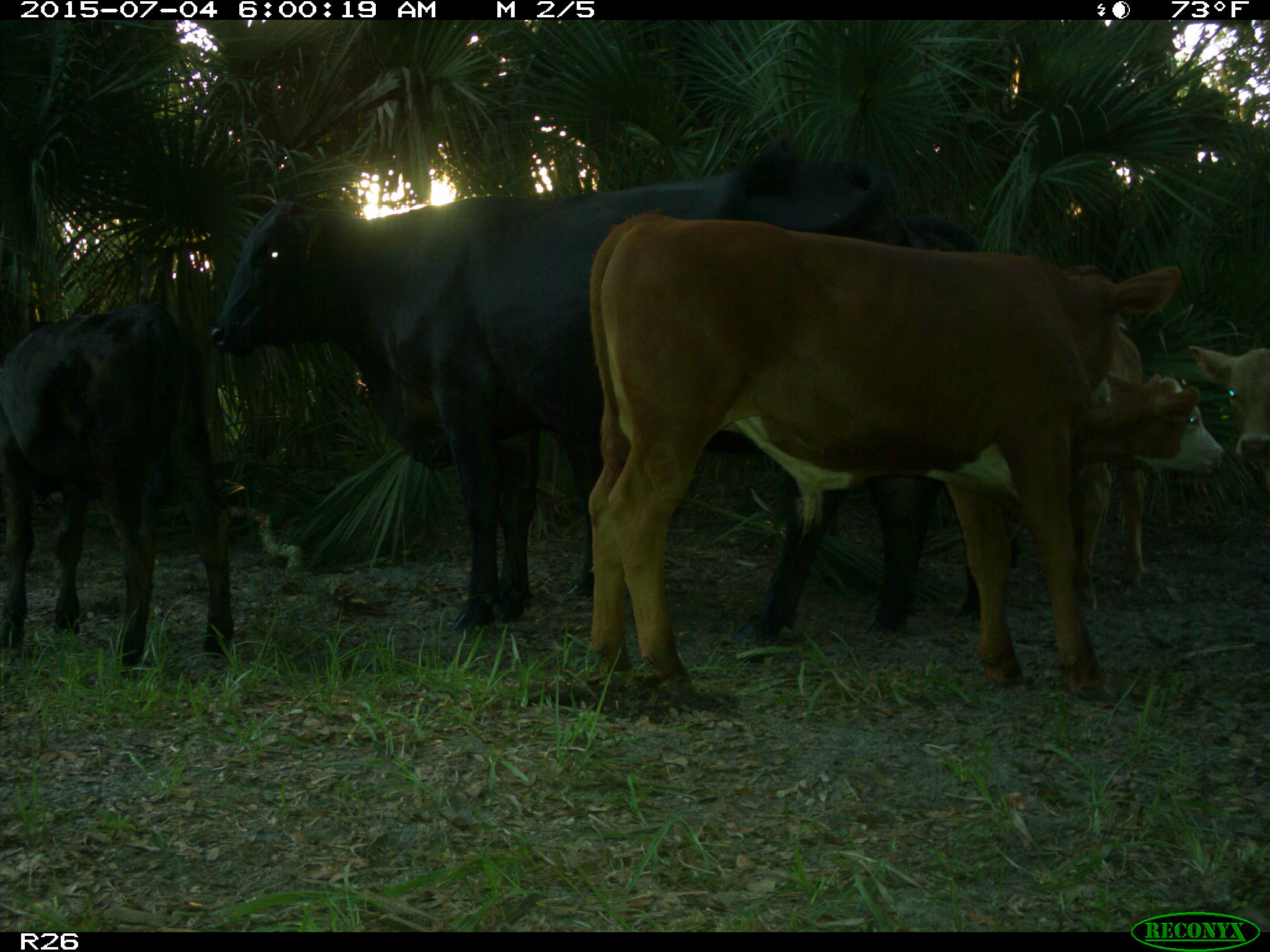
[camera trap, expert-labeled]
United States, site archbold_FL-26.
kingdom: Animalia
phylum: Chordata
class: Mammalia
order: Artiodactyla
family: Bovidae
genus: Bos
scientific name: Bos taurus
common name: domestic cow